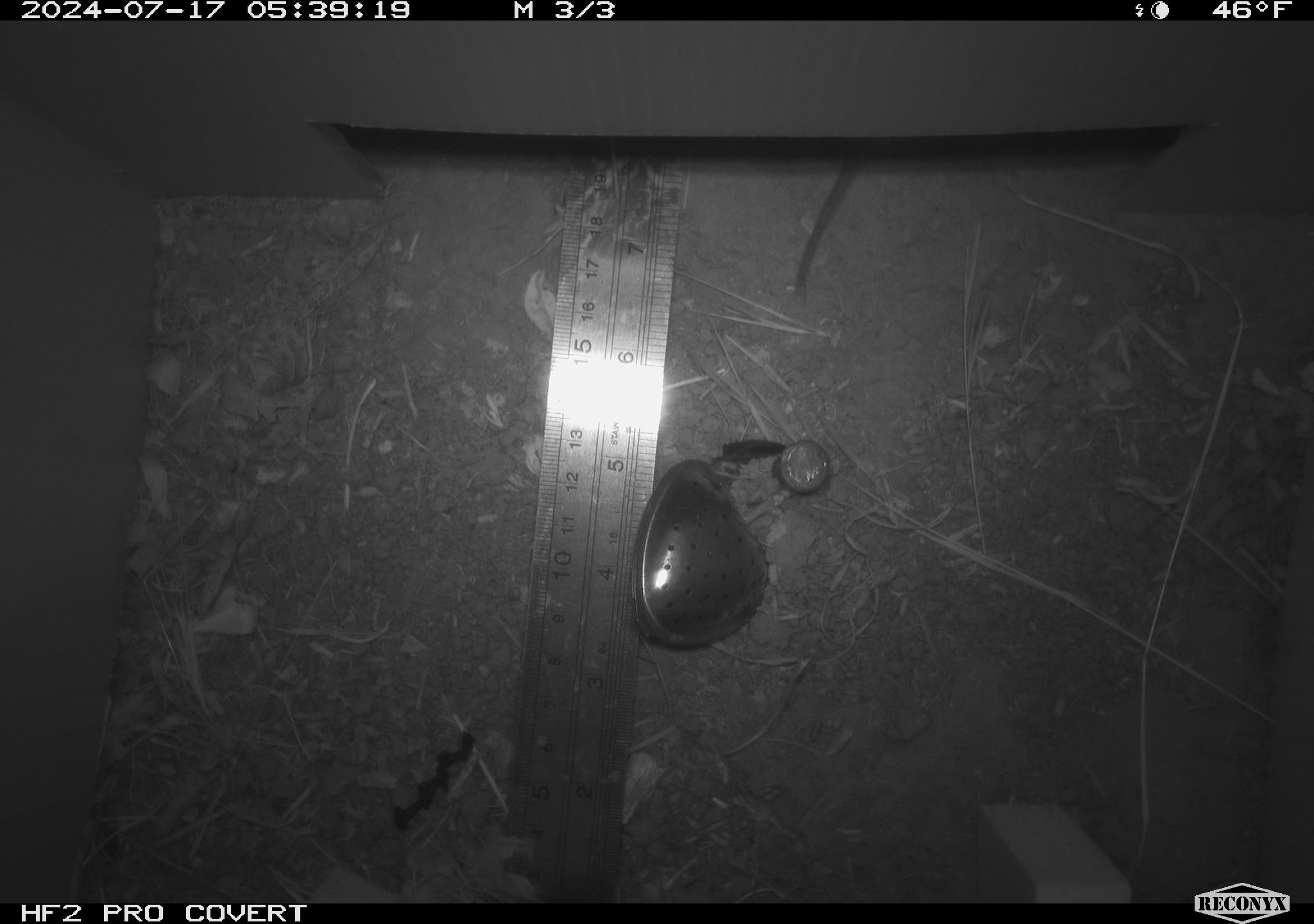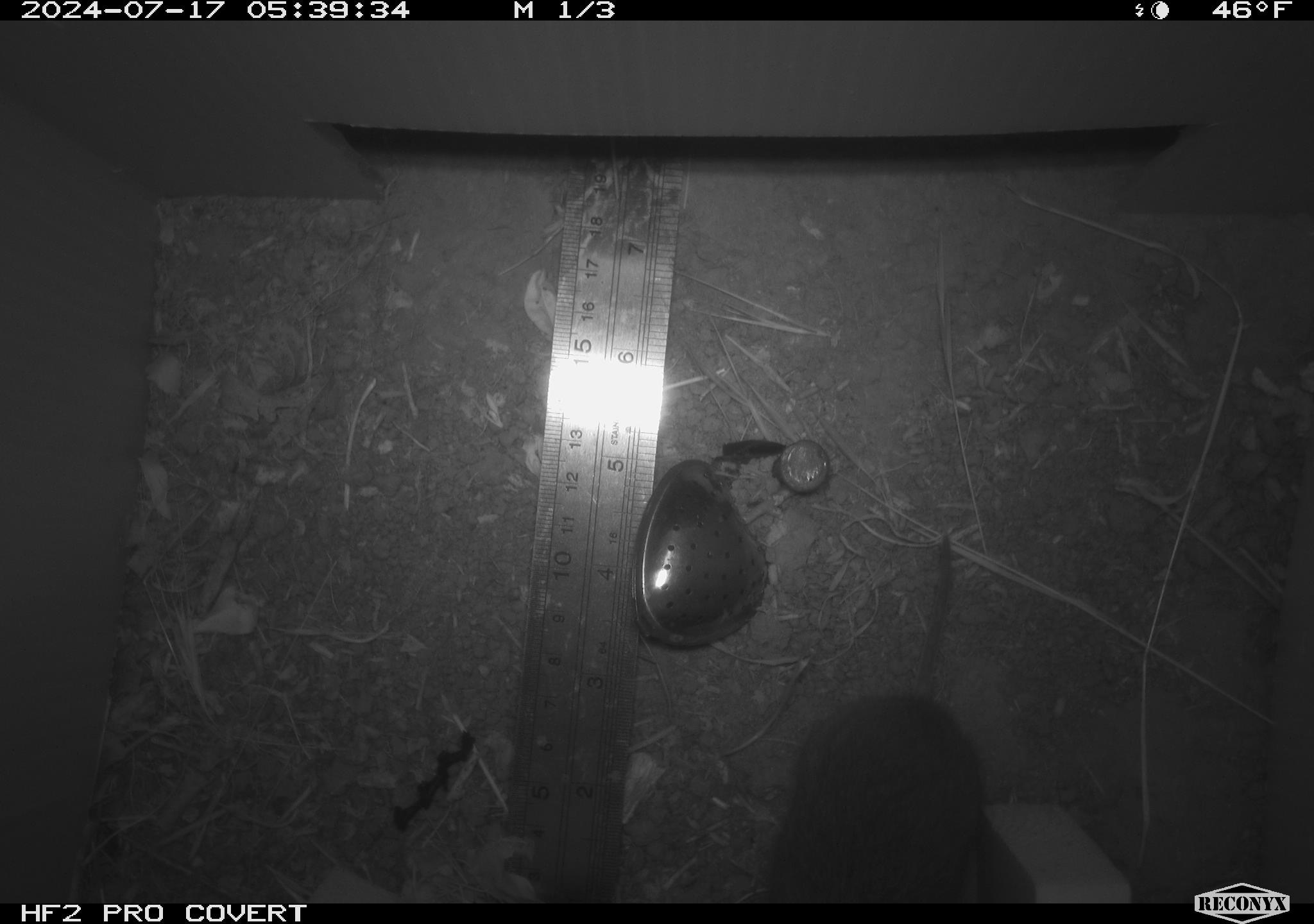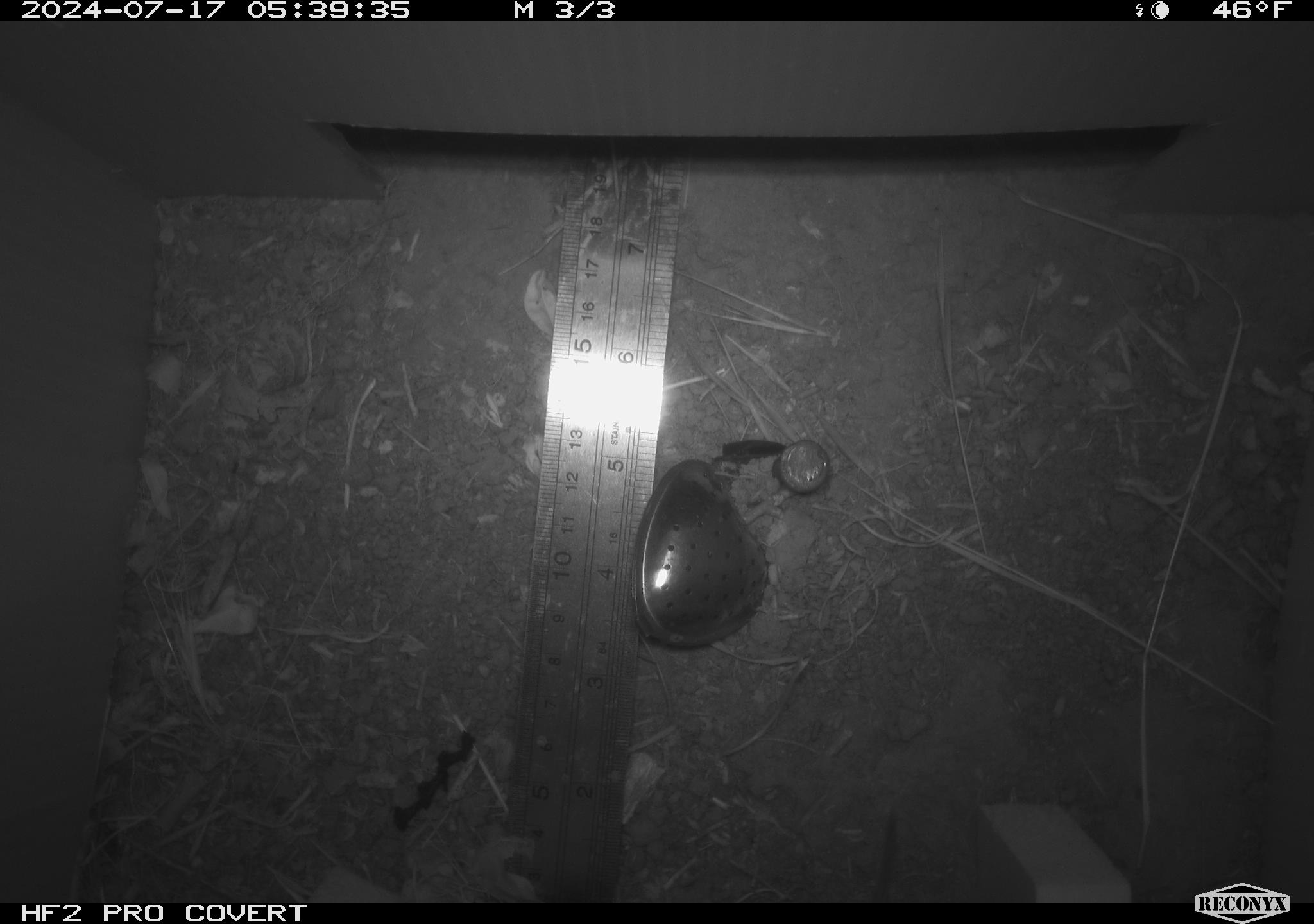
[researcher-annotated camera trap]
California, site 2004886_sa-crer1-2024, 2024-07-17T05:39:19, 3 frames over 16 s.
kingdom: Animalia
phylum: Chordata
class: Mammalia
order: Rodentia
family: Cricetidae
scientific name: Arvicolinae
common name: voles, lemmings, and muskrats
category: arvicolinae subfamily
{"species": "arvicolinae subfamily (voles, lemmings, and muskrats) (Arvicolinae)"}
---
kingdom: Animalia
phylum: Chordata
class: Mammalia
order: Rodentia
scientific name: Rodentia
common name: mouse species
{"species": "mouse species (Rodentia)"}